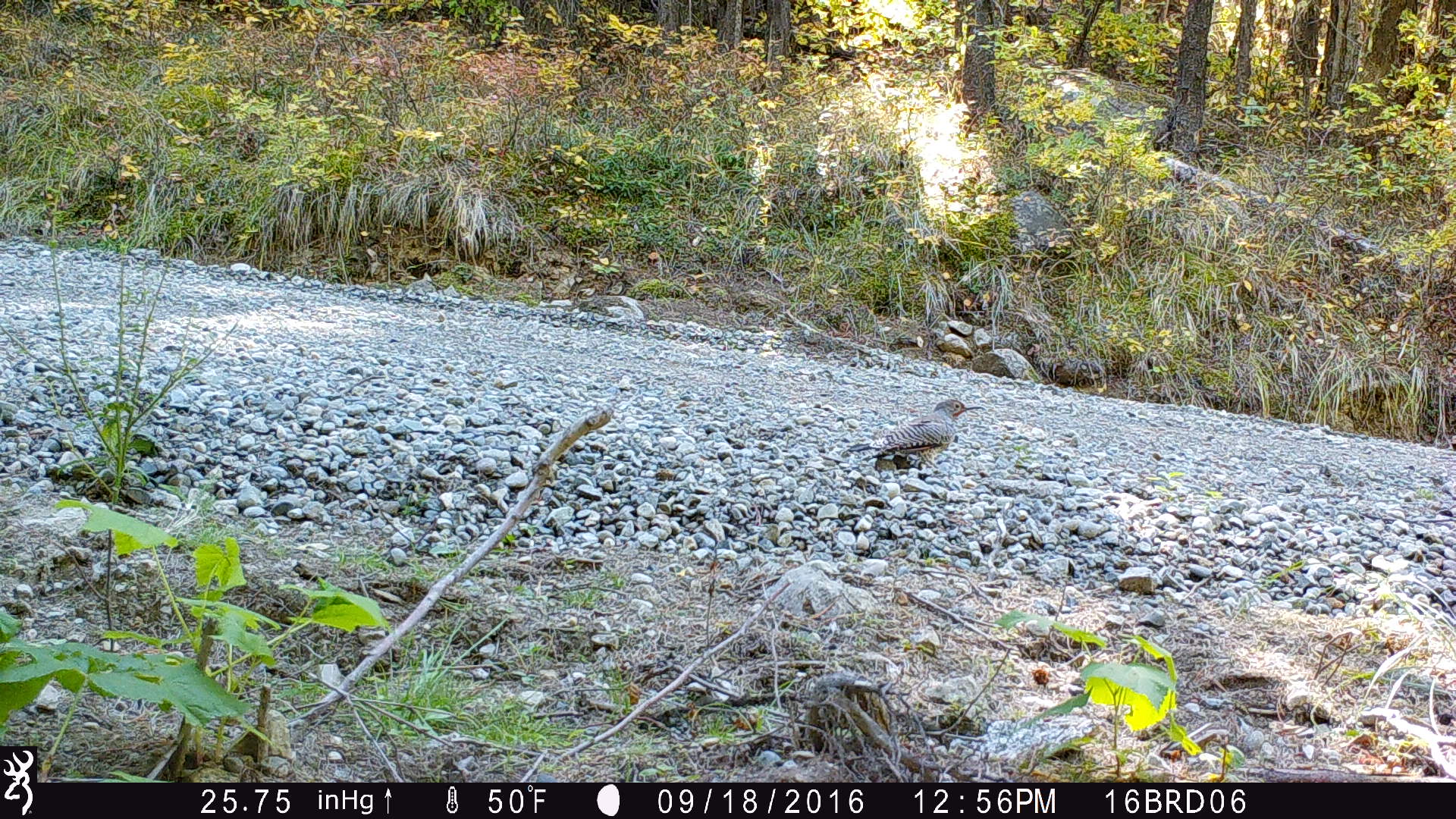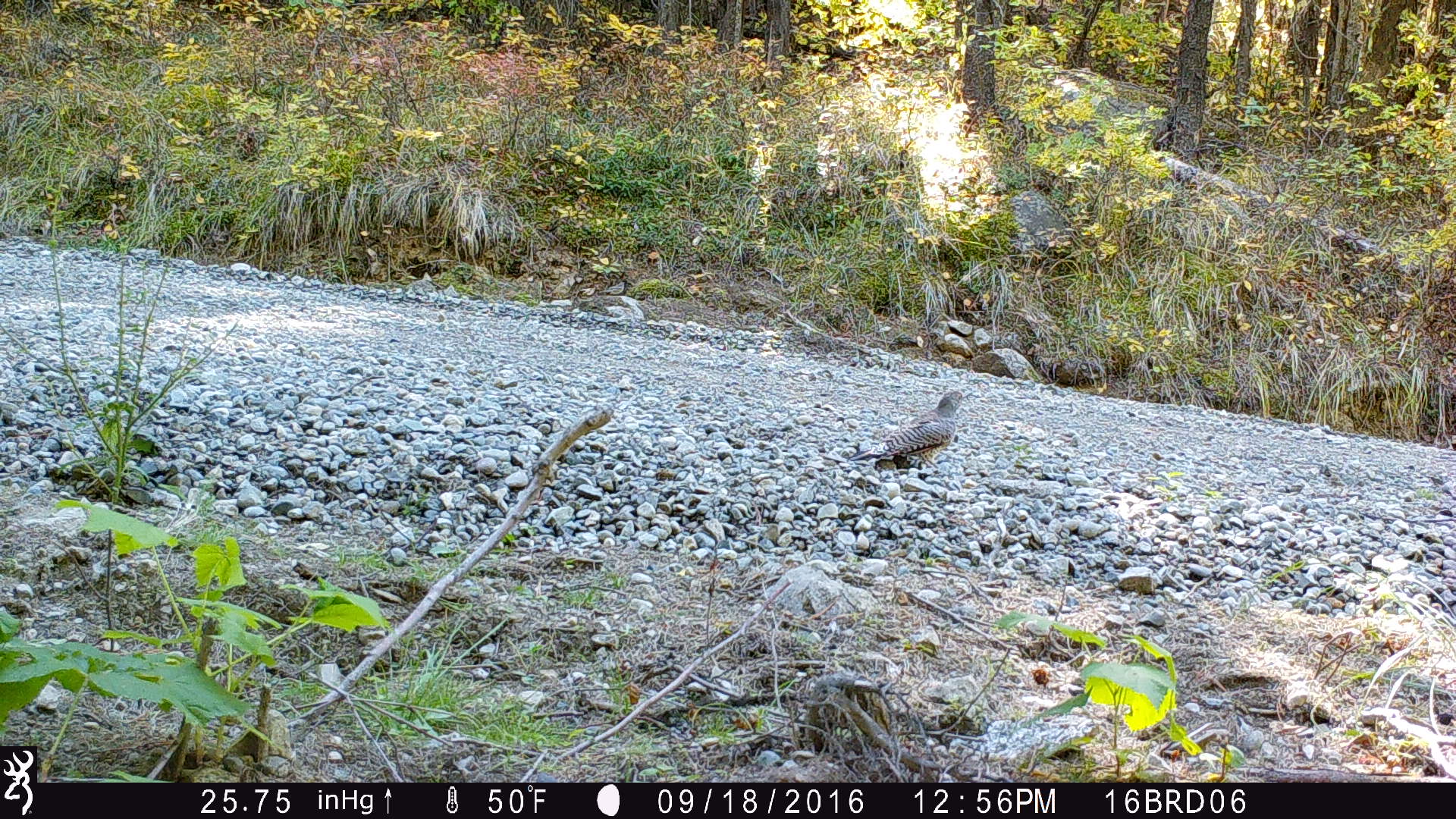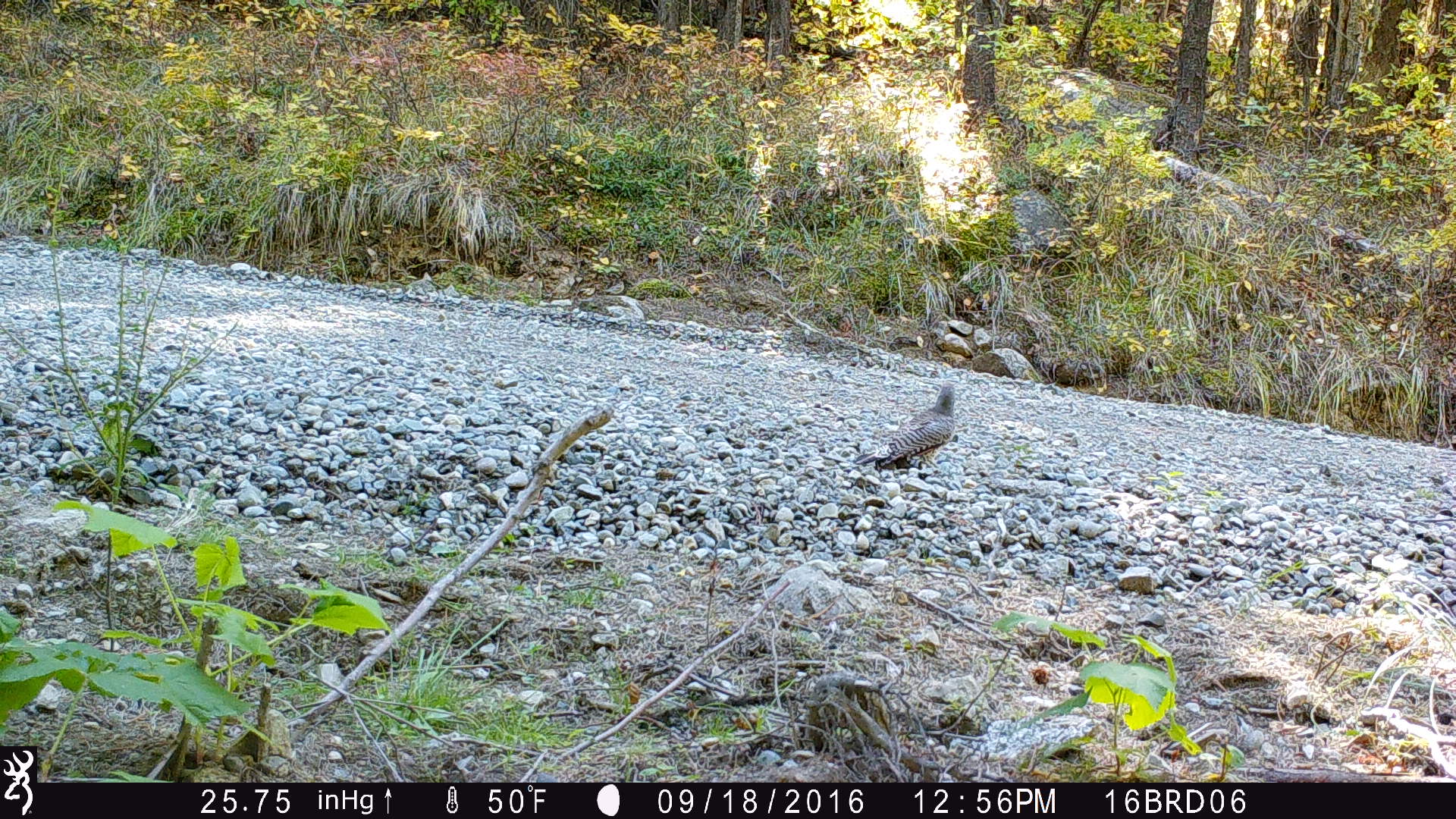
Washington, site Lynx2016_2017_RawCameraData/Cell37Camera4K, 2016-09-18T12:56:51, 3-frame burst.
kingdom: Animalia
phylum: Chordata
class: Aves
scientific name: Aves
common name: birds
Aves (birds). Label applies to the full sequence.